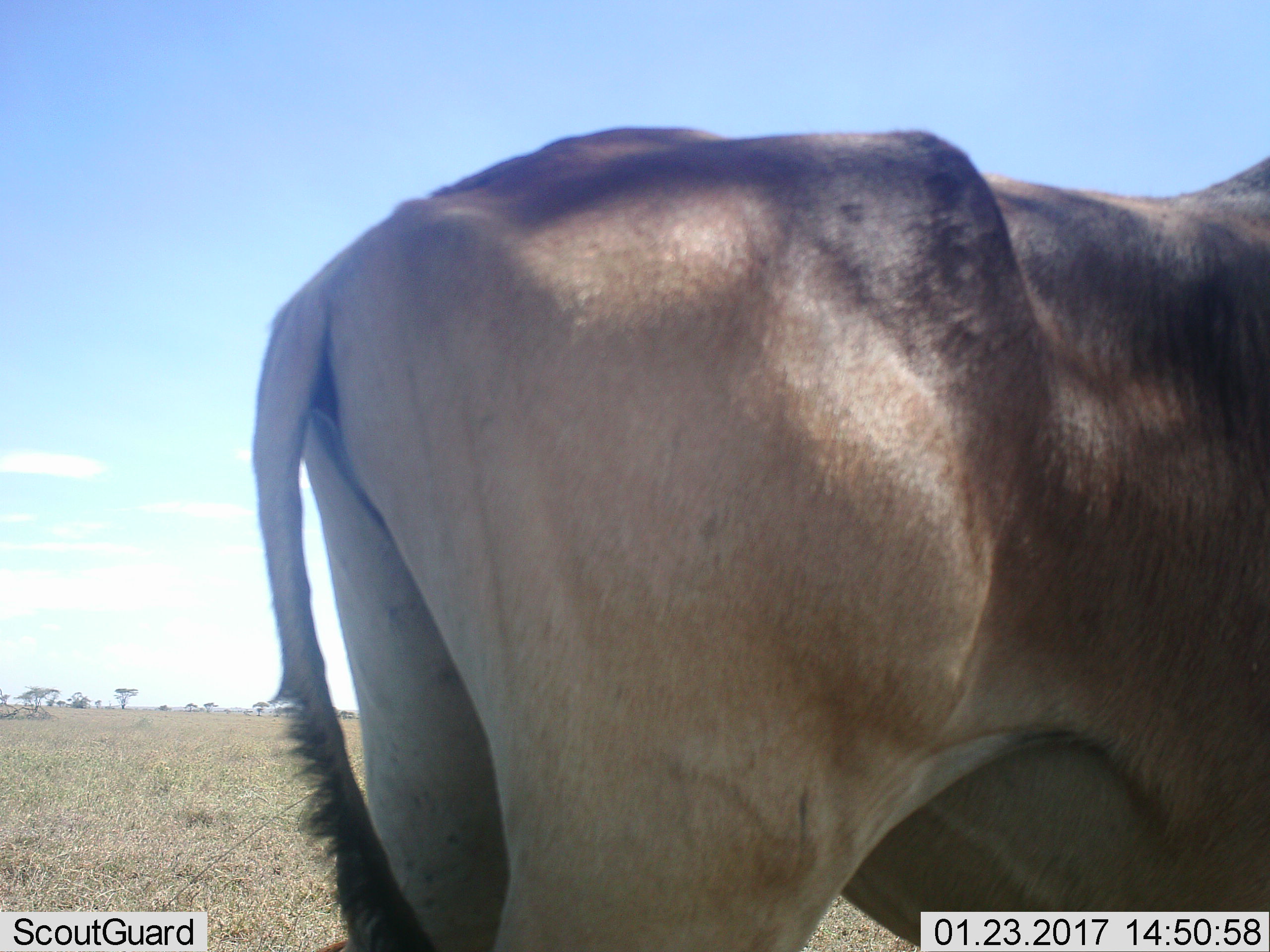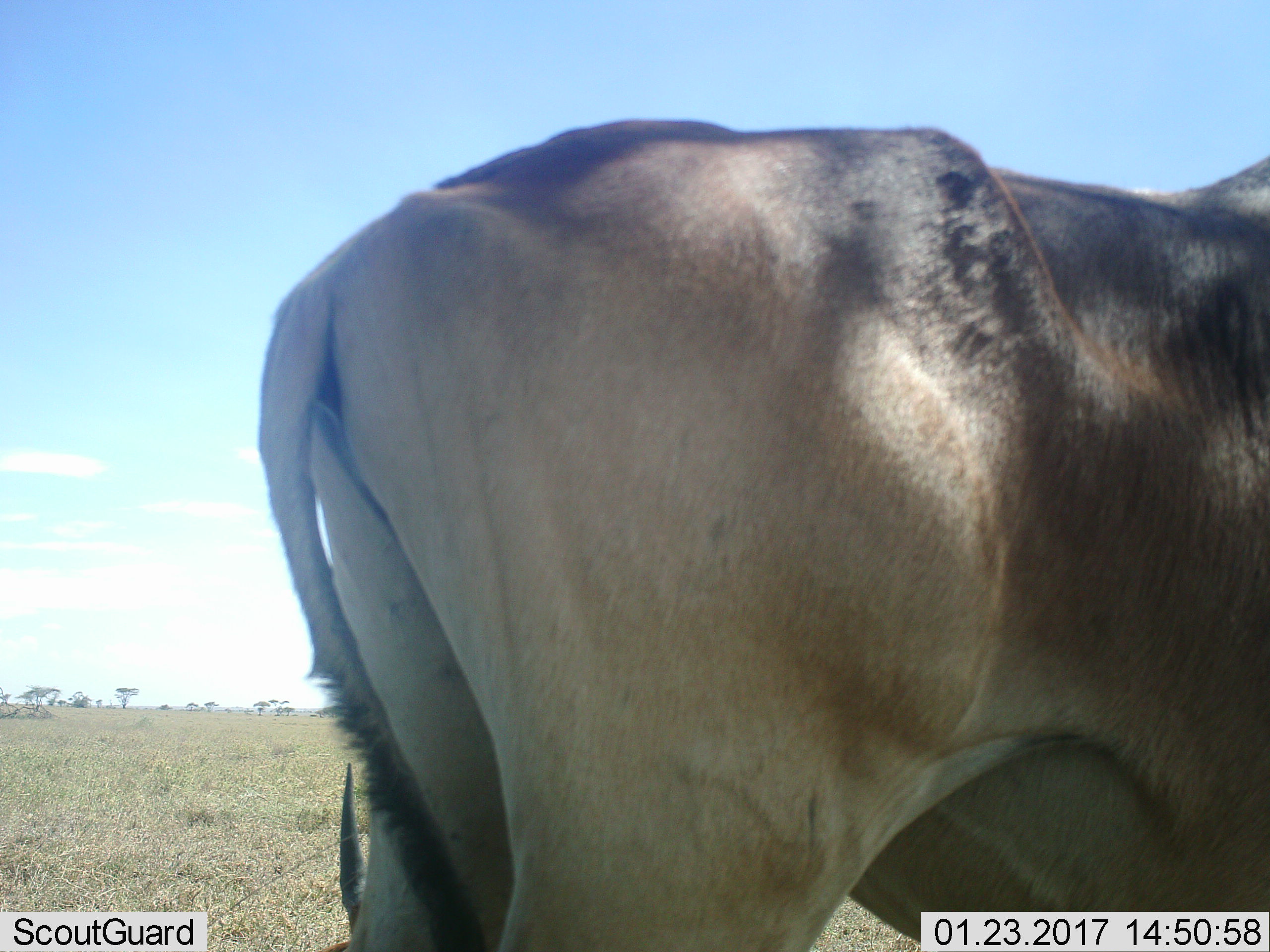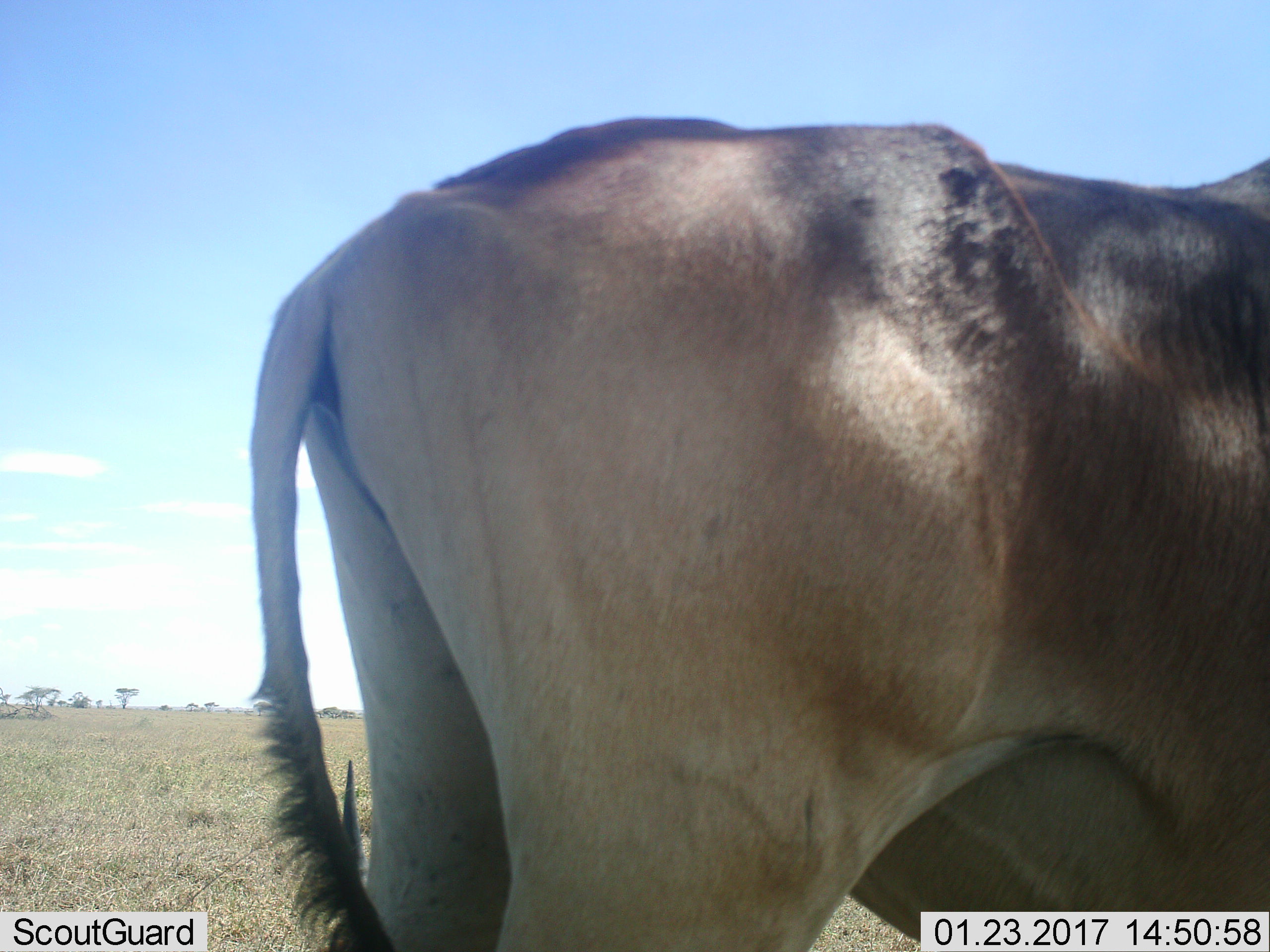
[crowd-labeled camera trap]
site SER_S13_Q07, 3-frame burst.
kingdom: Animalia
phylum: Chordata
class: Mammalia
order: Artiodactyla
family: Bovidae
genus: Bos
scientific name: Bos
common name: cattle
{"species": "cattle (Bos)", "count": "1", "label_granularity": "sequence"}